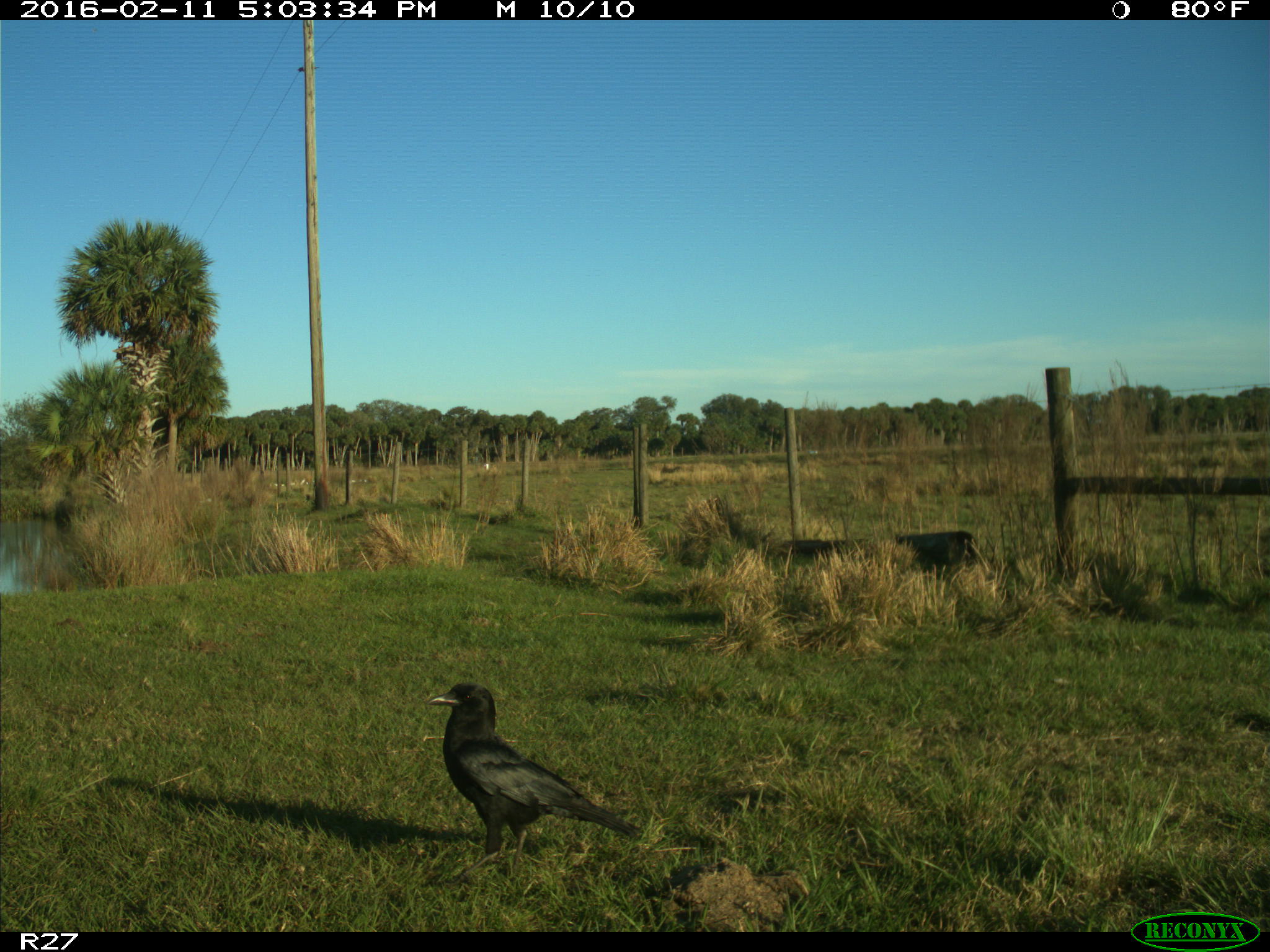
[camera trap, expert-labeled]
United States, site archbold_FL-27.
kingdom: Animalia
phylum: Chordata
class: Aves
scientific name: Aves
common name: birds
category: unidentified bird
Unidentified bird (birds) (Aves).